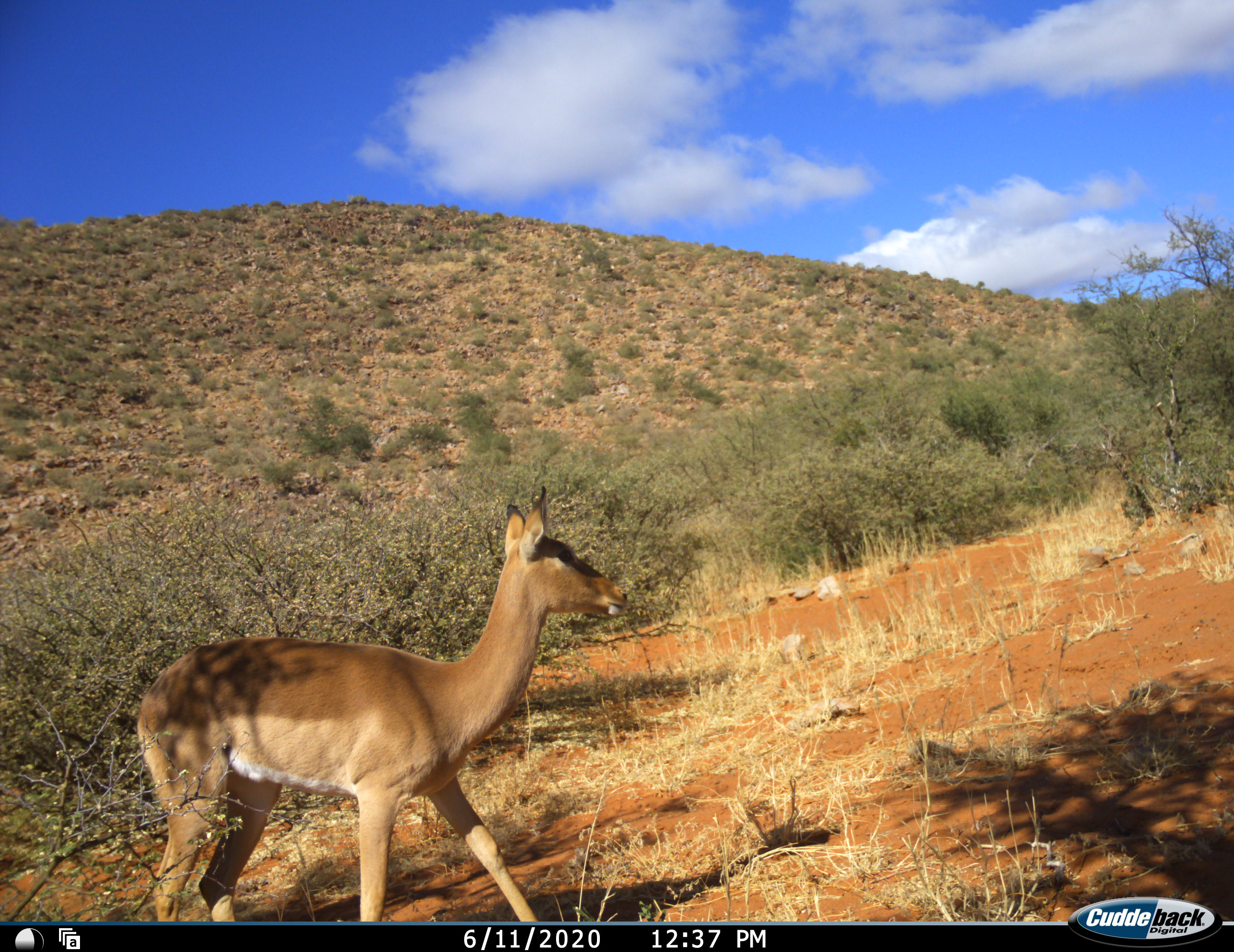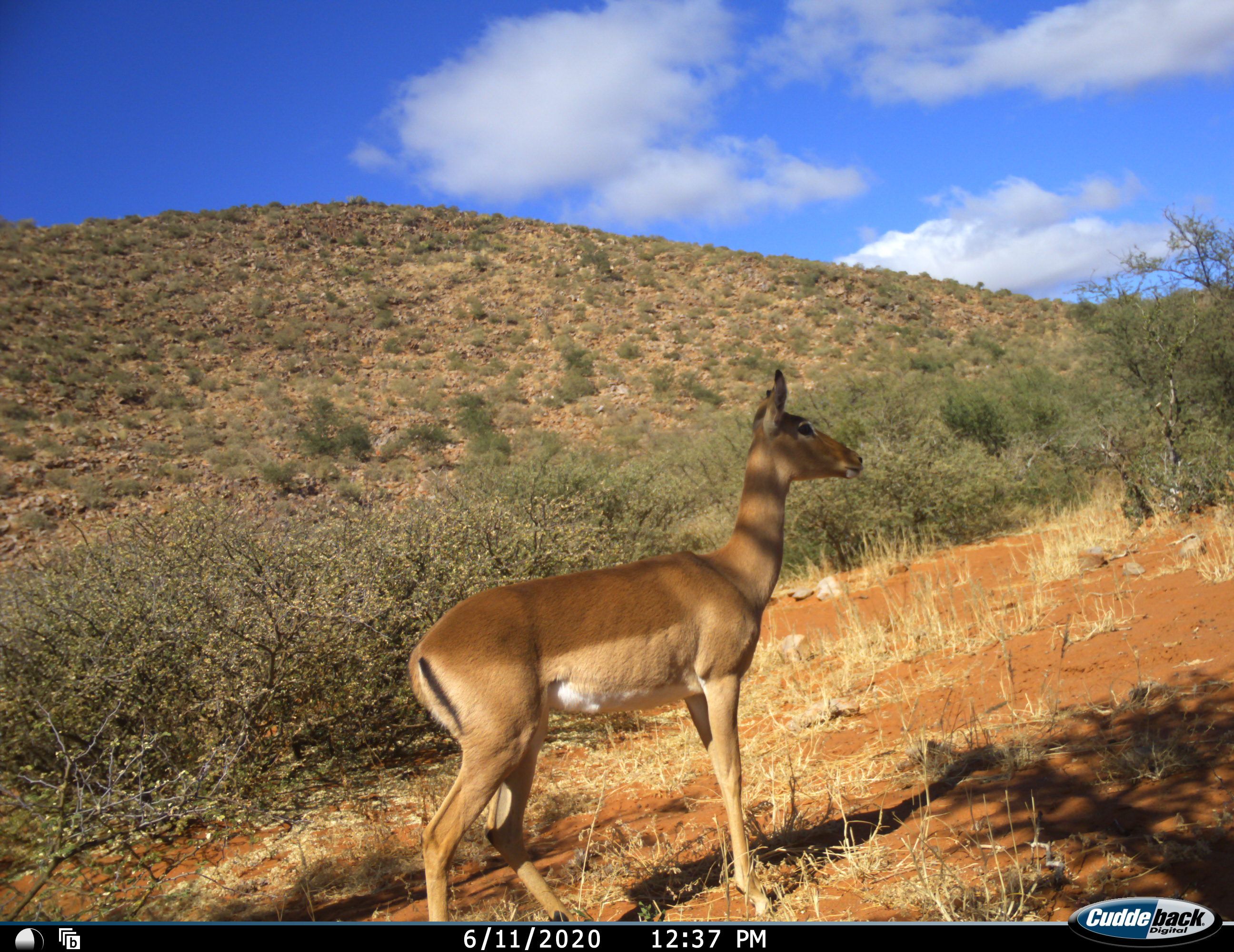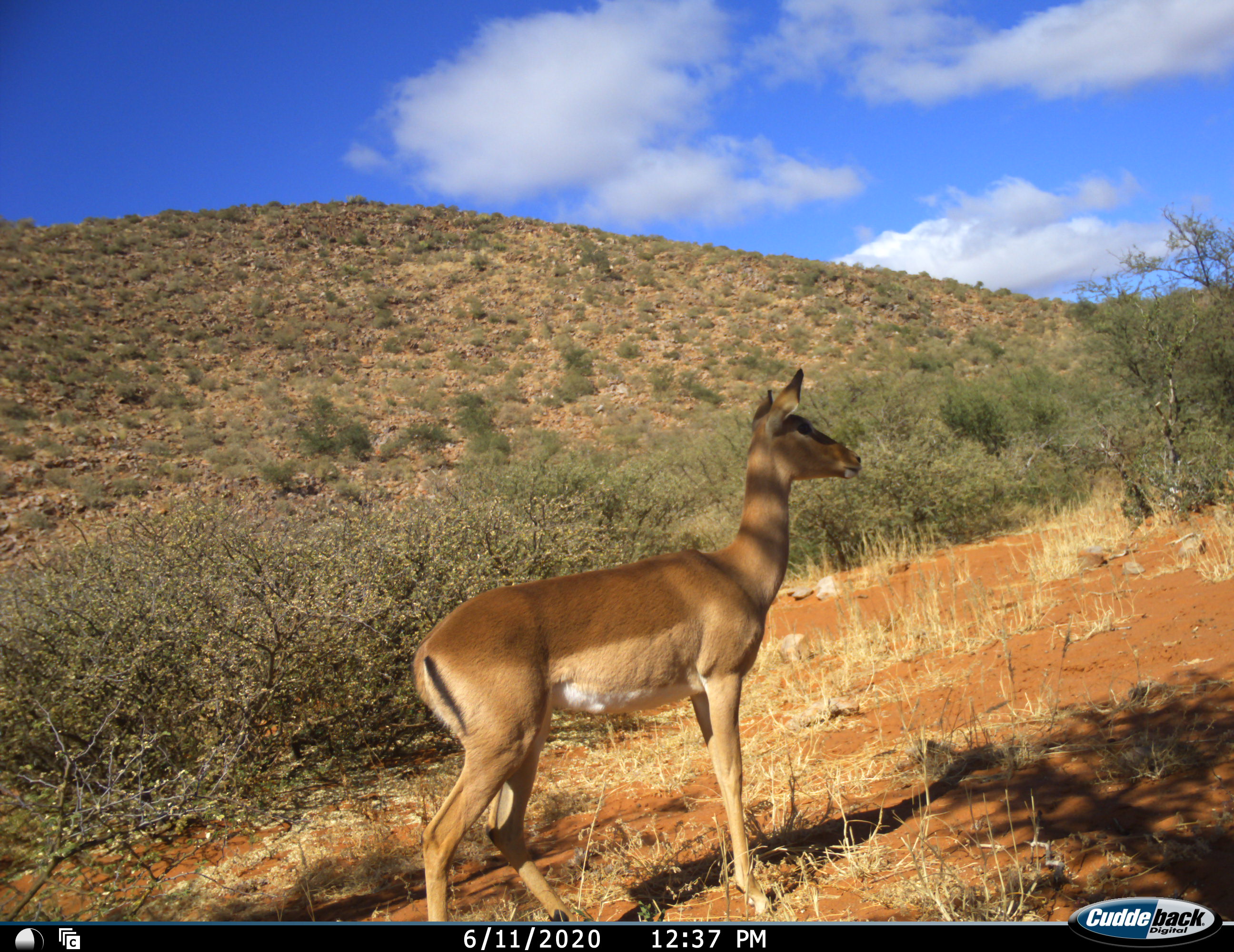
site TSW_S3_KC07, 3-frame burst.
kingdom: Animalia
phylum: Chordata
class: Mammalia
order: Artiodactyla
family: Bovidae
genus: Aepyceros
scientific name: Aepyceros melampus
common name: impala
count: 1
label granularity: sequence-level